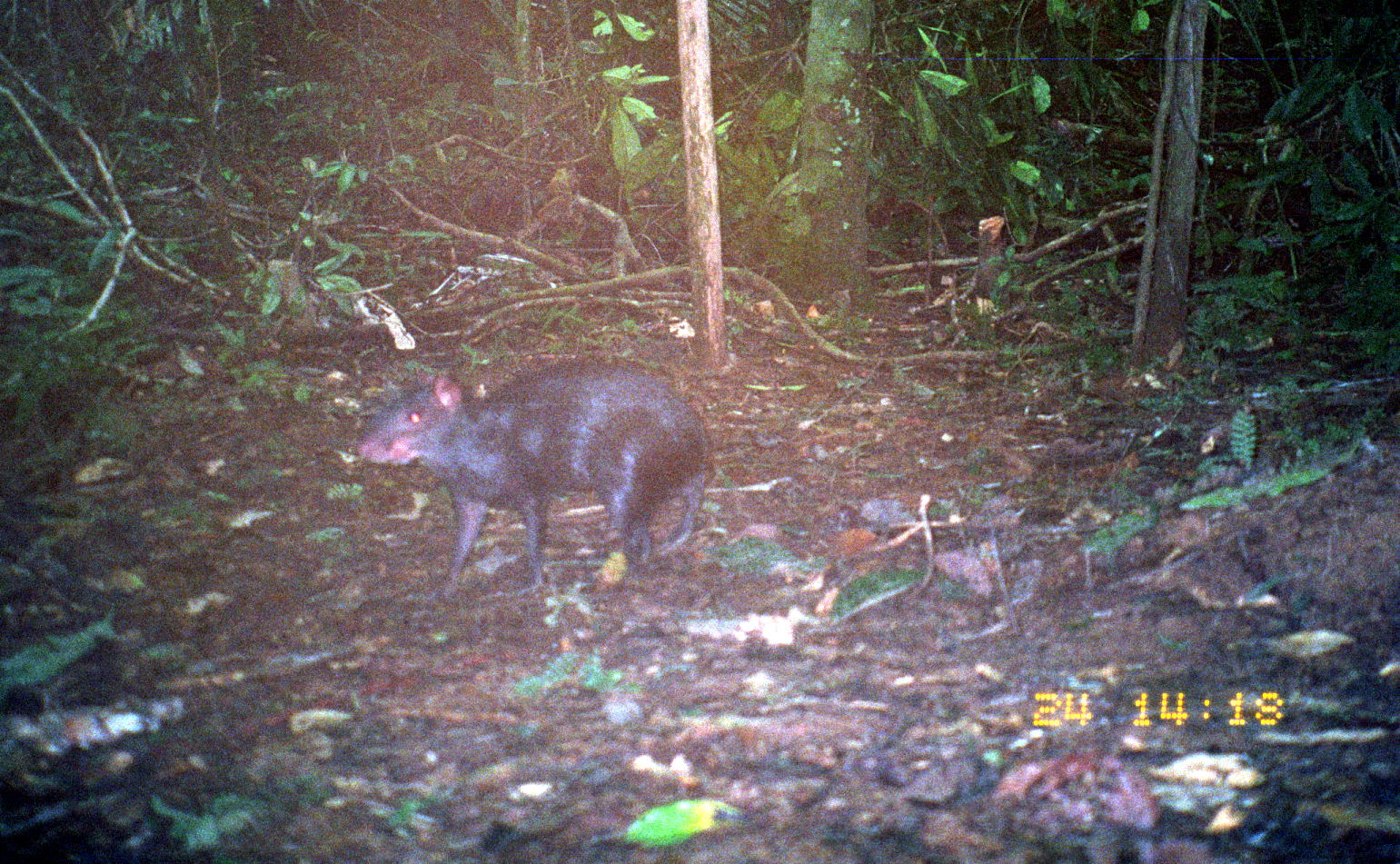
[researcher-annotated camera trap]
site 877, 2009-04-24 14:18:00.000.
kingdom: Animalia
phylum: Chordata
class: Mammalia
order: Rodentia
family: Dasyproctidae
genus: Dasyprocta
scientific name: Dasyprocta fuliginosa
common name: black agouti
Dasyprocta fuliginosa (black agouti).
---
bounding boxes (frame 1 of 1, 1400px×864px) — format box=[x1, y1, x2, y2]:
dasyprocta fuliginosa: box=[355, 359, 715, 584]